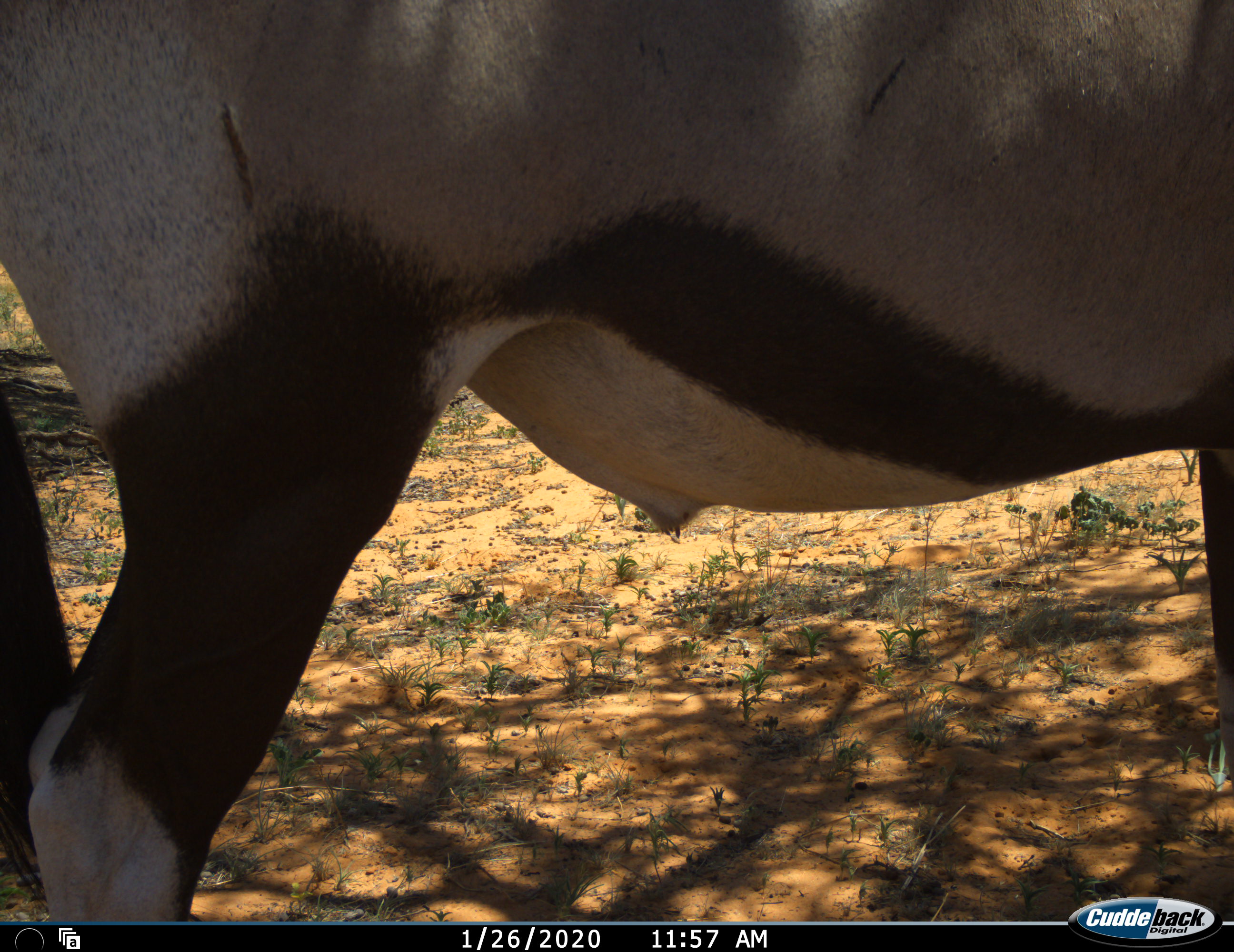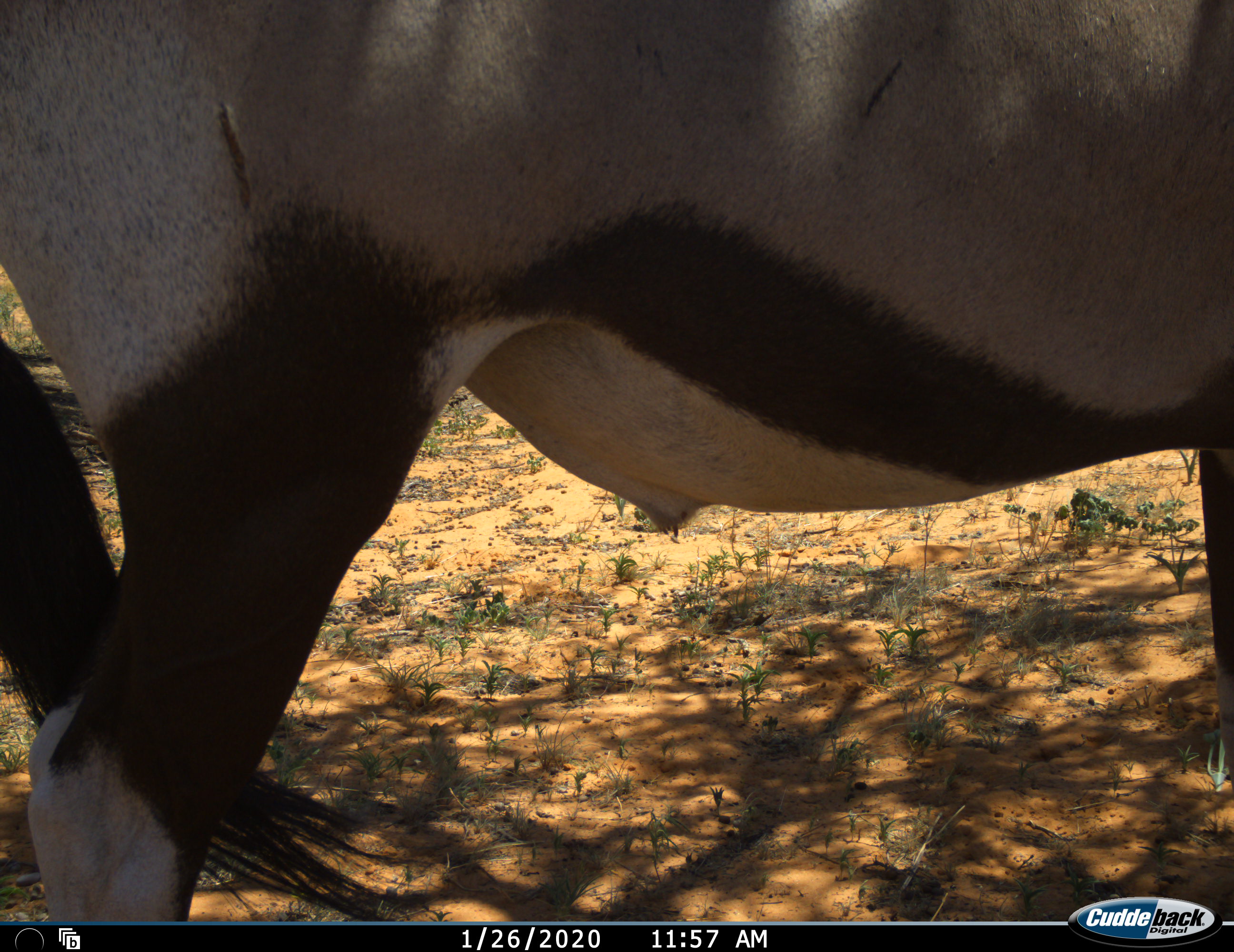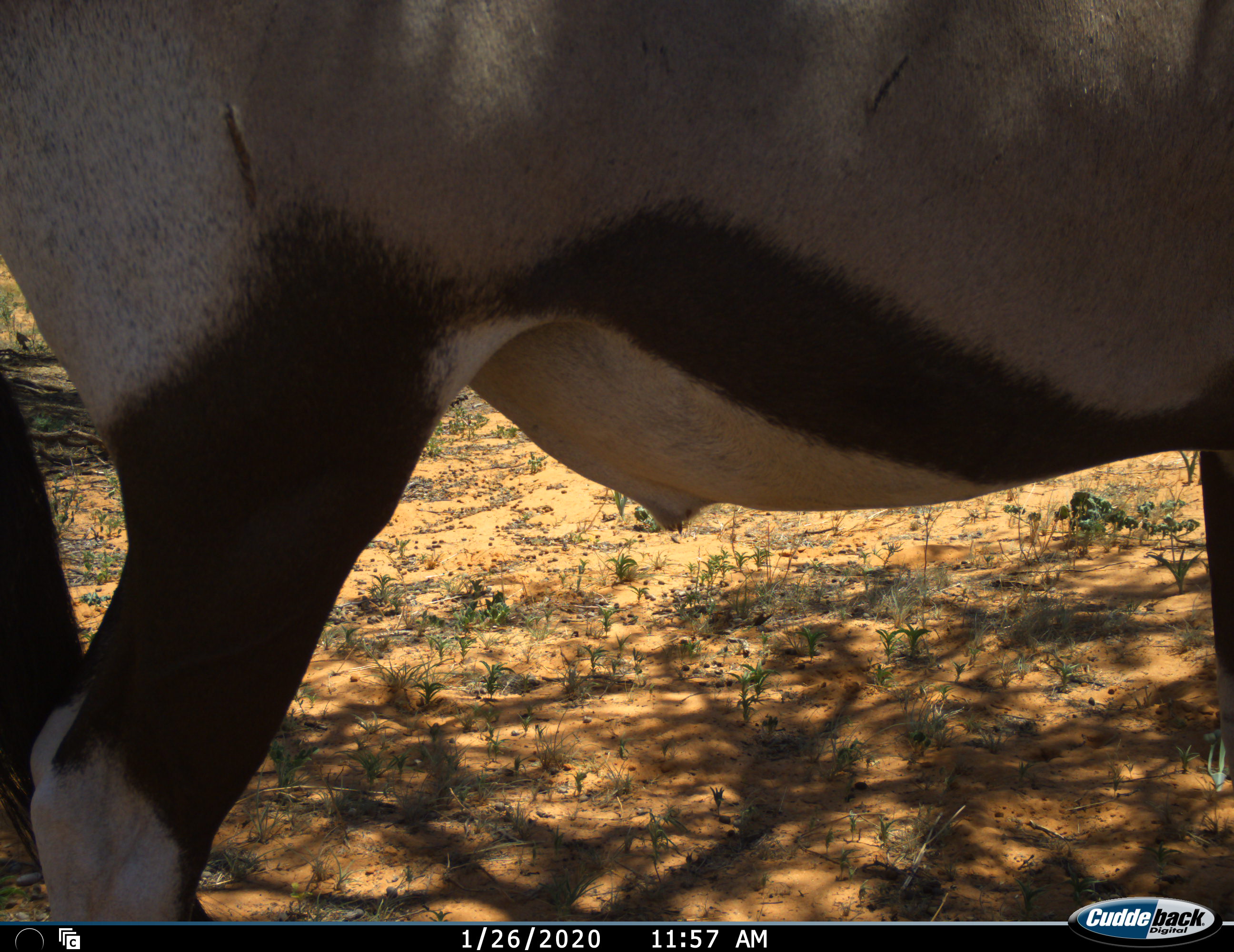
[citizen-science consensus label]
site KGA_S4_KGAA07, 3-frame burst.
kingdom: Animalia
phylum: Chordata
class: Mammalia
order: Artiodactyla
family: Bovidae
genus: Oryx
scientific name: Oryx gazella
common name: gemsbok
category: oryx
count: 1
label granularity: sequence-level